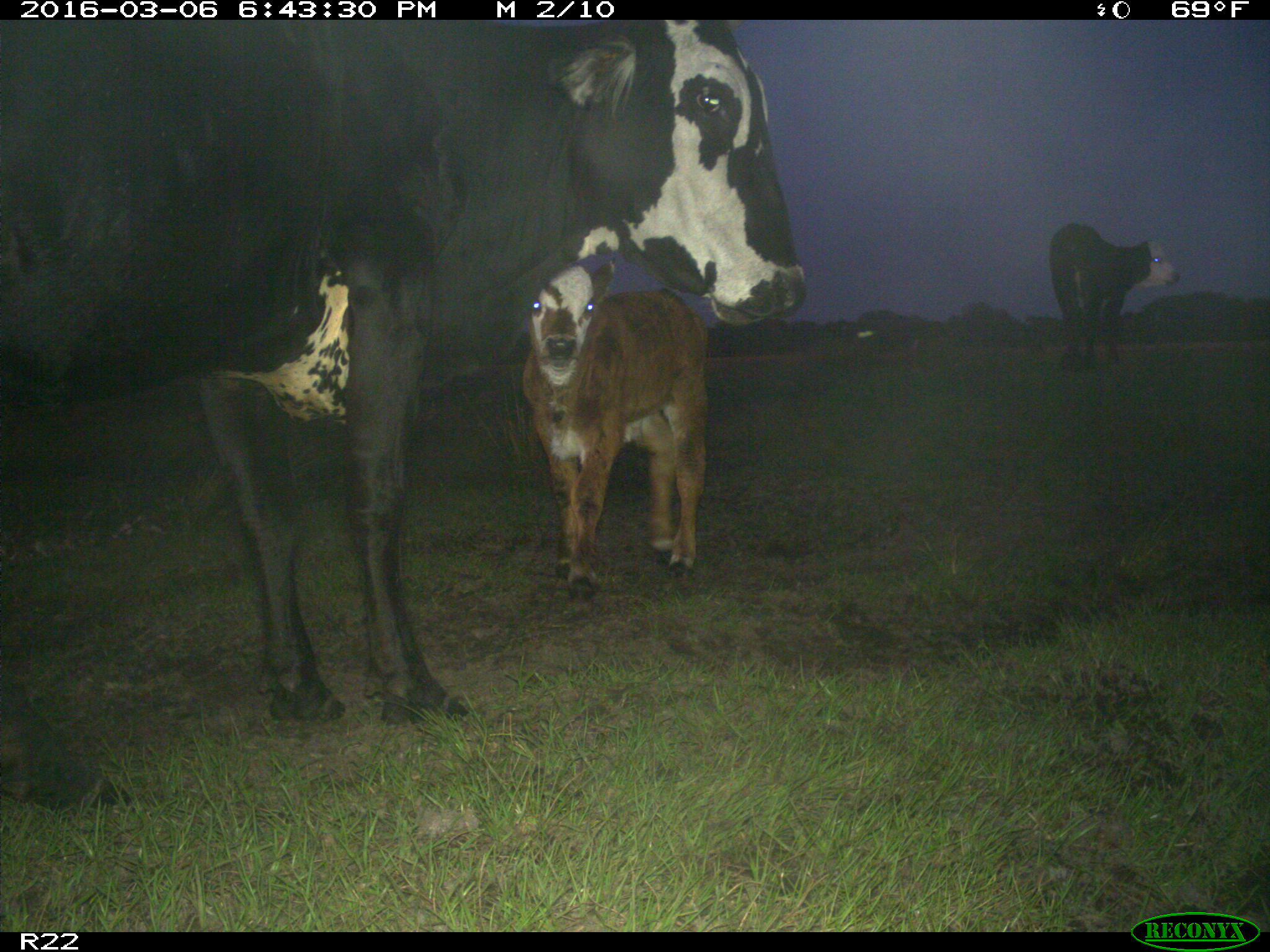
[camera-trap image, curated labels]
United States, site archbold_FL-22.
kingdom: Animalia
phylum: Chordata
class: Mammalia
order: Artiodactyla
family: Bovidae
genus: Bos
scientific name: Bos taurus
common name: domestic cow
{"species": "Bos taurus (domestic cow)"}